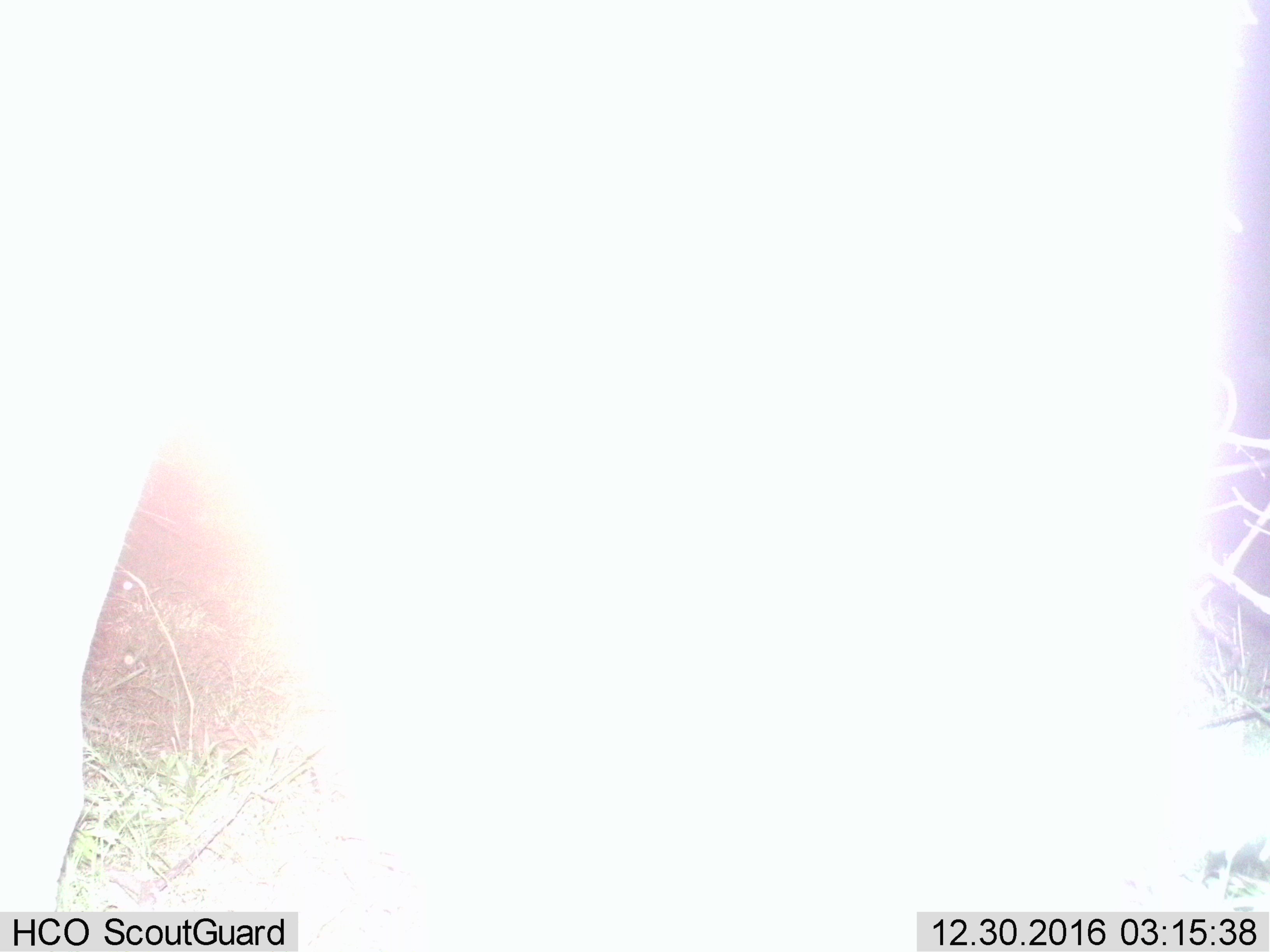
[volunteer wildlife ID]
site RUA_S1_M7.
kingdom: Animalia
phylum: Chordata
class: Mammalia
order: Artiodactyla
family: Bovidae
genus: Aepyceros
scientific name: Aepyceros melampus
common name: impala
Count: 1.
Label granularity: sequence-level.